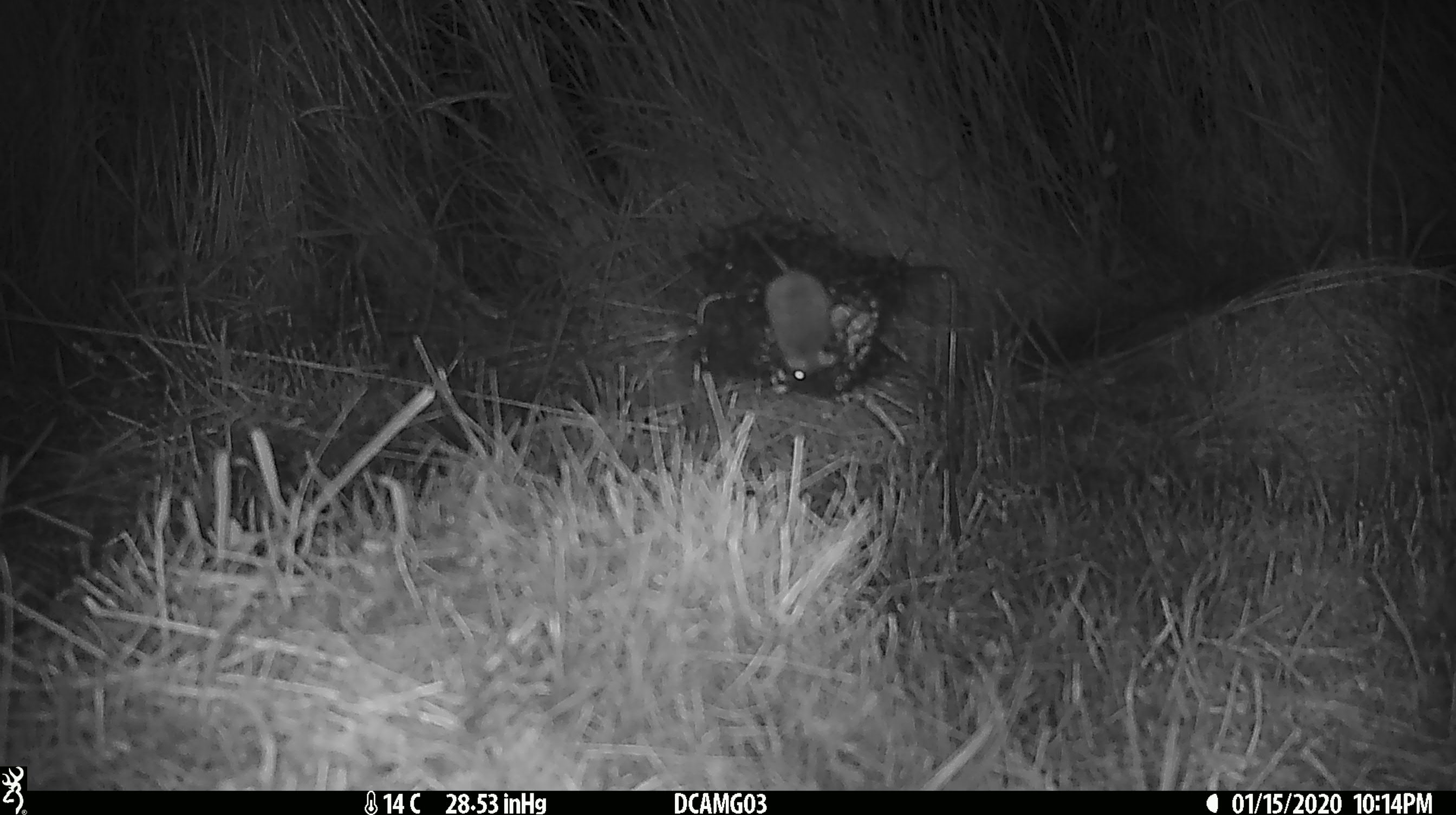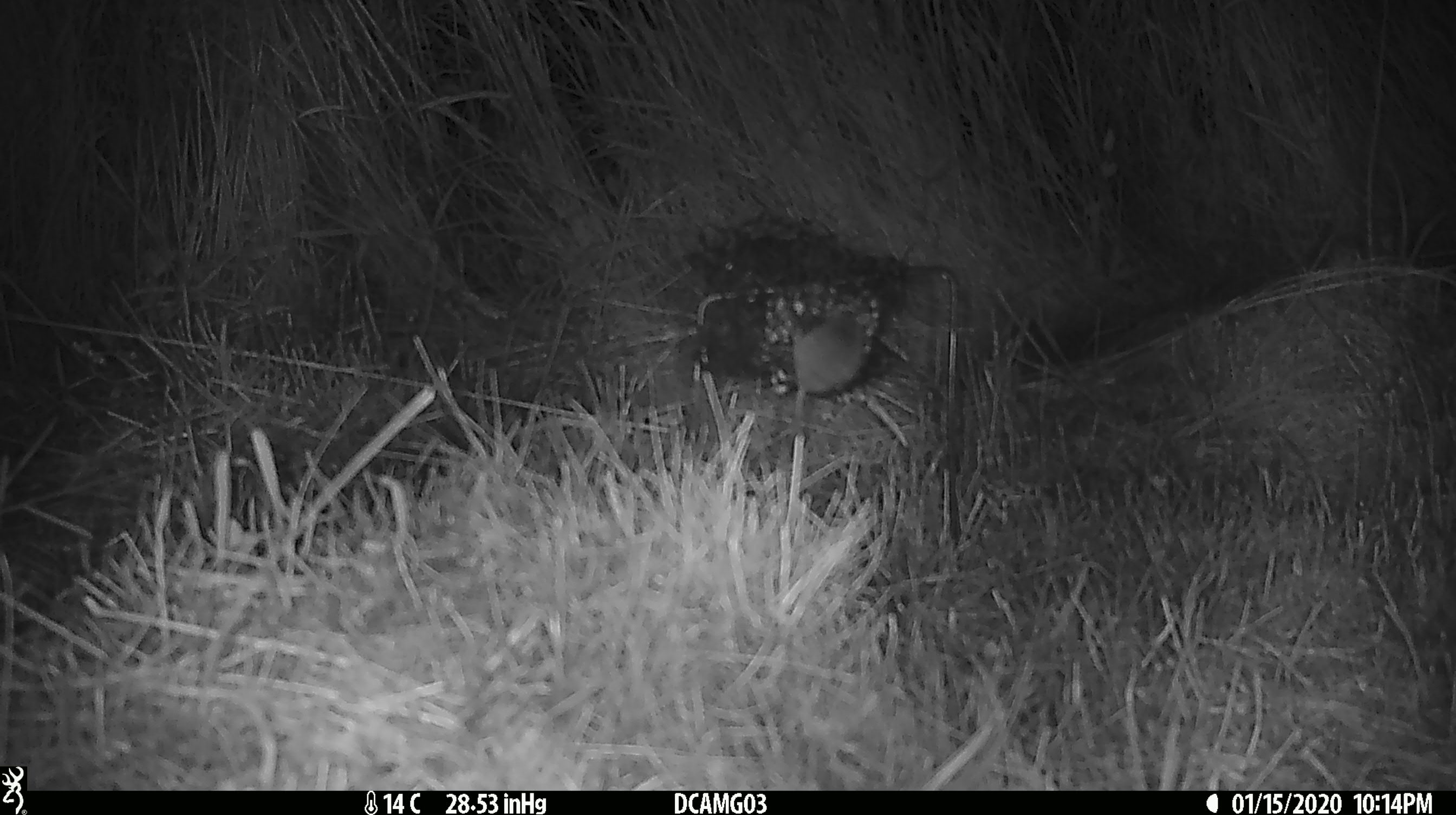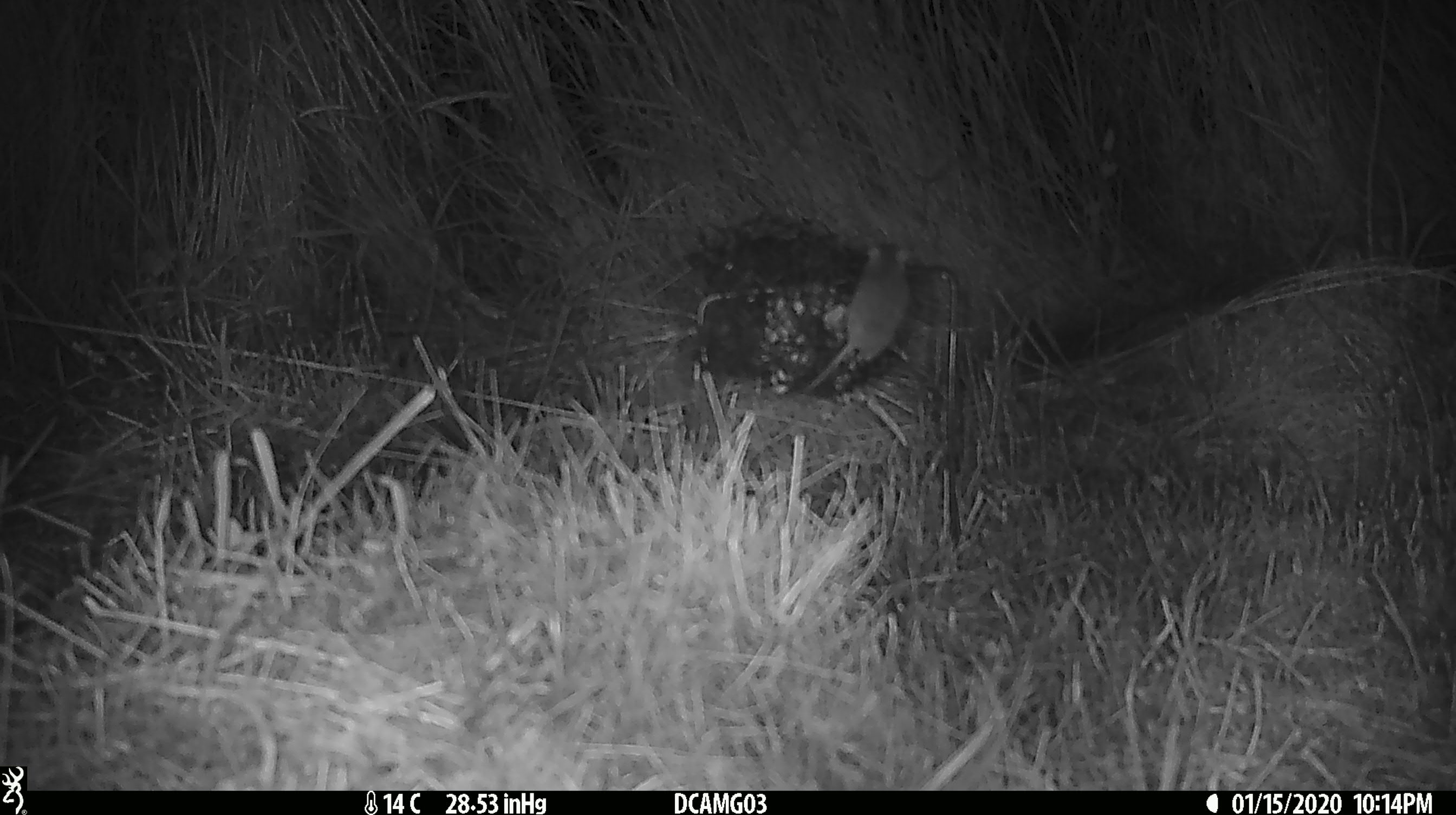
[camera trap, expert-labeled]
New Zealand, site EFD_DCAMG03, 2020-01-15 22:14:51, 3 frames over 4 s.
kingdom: Animalia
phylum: Chordata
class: Mammalia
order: Rodentia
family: Muridae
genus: Mus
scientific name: Mus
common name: mouse